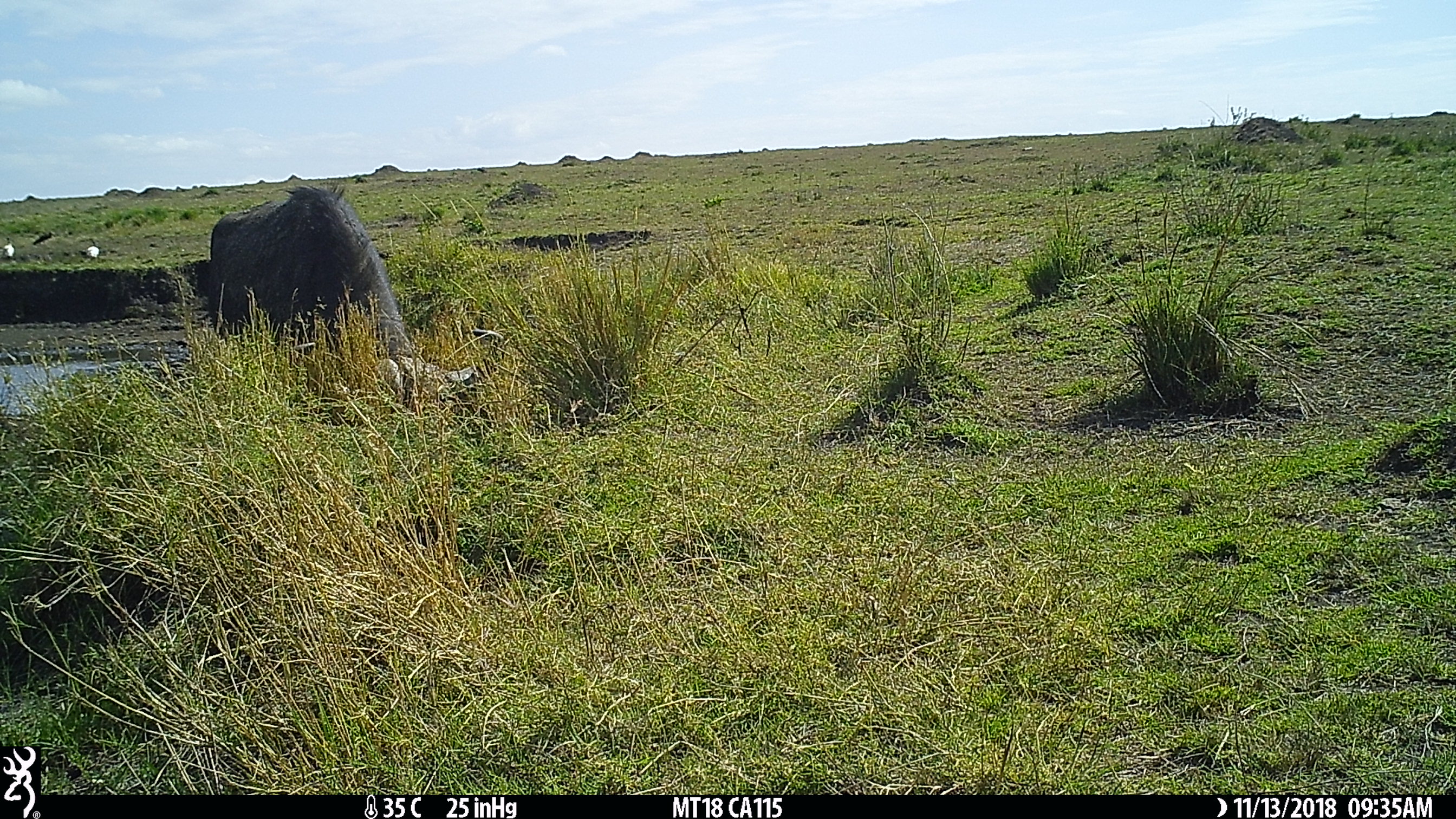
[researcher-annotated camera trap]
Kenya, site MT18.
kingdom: Animalia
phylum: Chordata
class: Mammalia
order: Artiodactyla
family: Bovidae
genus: Syncerus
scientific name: Syncerus caffer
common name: buffalo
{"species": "buffalo (Syncerus caffer)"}